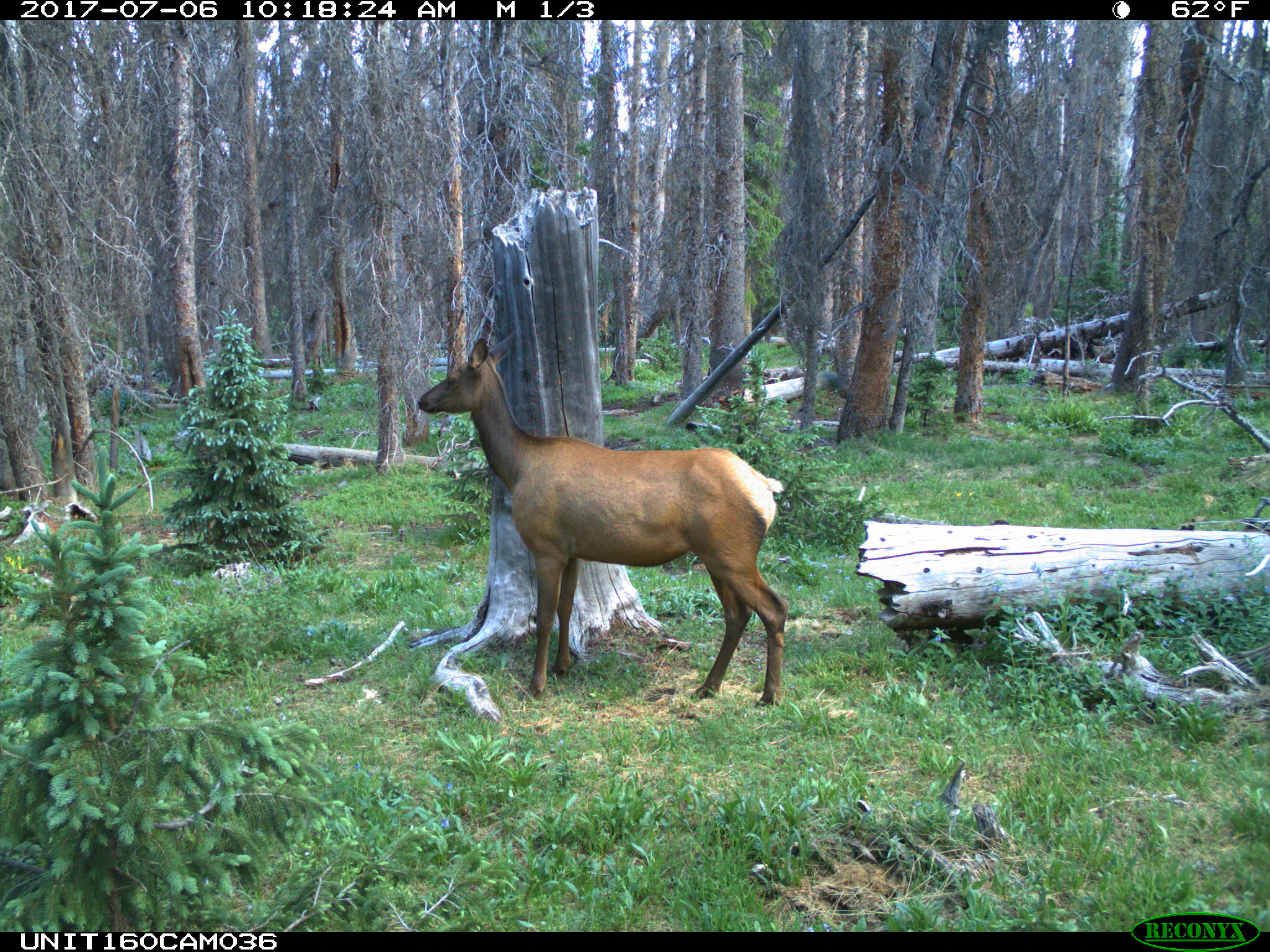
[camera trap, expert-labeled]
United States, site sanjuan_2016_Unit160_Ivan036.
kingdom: Animalia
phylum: Chordata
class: Mammalia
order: Artiodactyla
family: Cervidae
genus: Cervus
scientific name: Cervus elaphus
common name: red deer